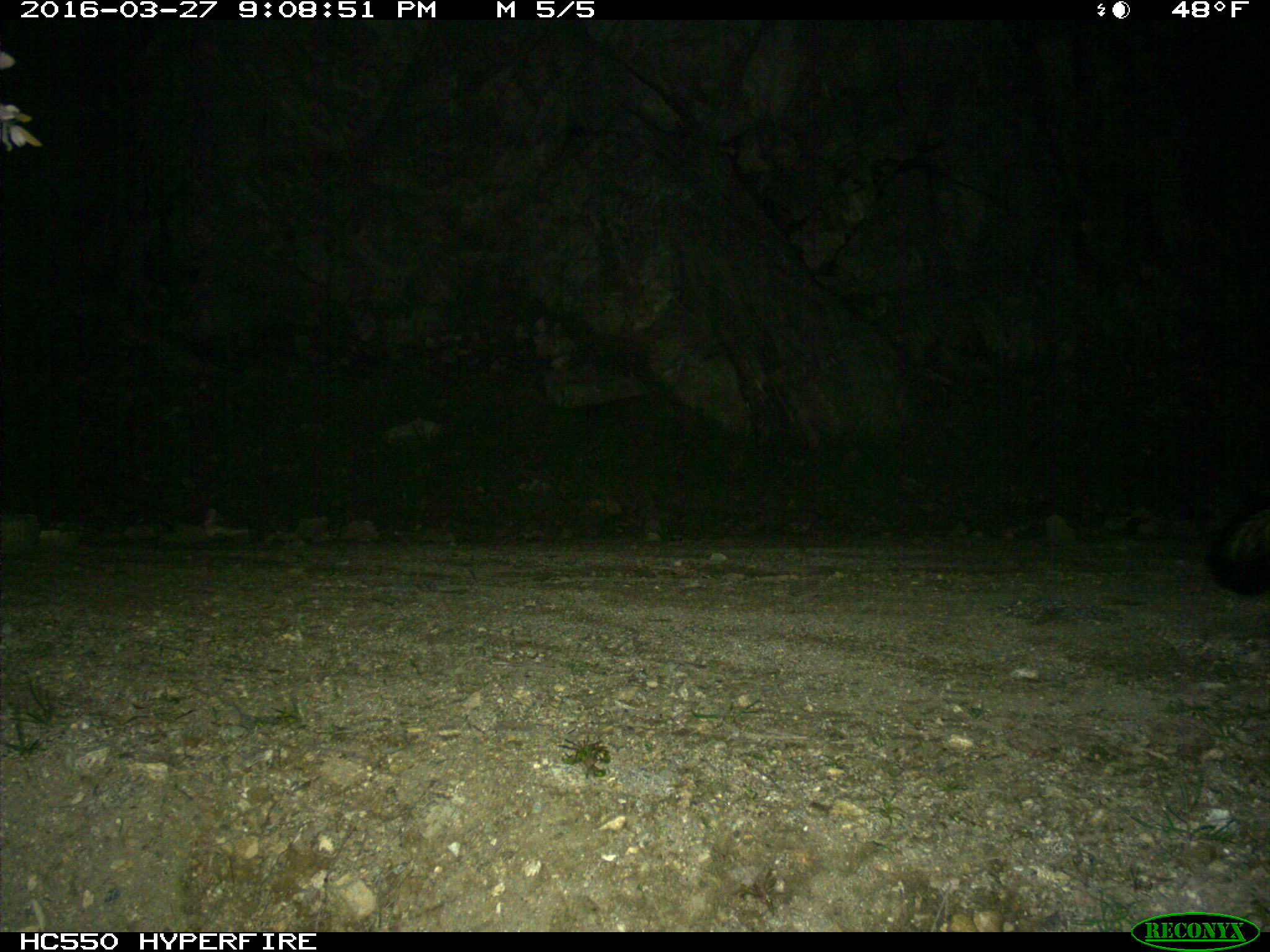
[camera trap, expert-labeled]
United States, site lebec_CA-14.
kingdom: Animalia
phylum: Chordata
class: Mammalia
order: Carnivora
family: Mephitidae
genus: Mephitis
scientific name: Mephitis mephitis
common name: striped skunk